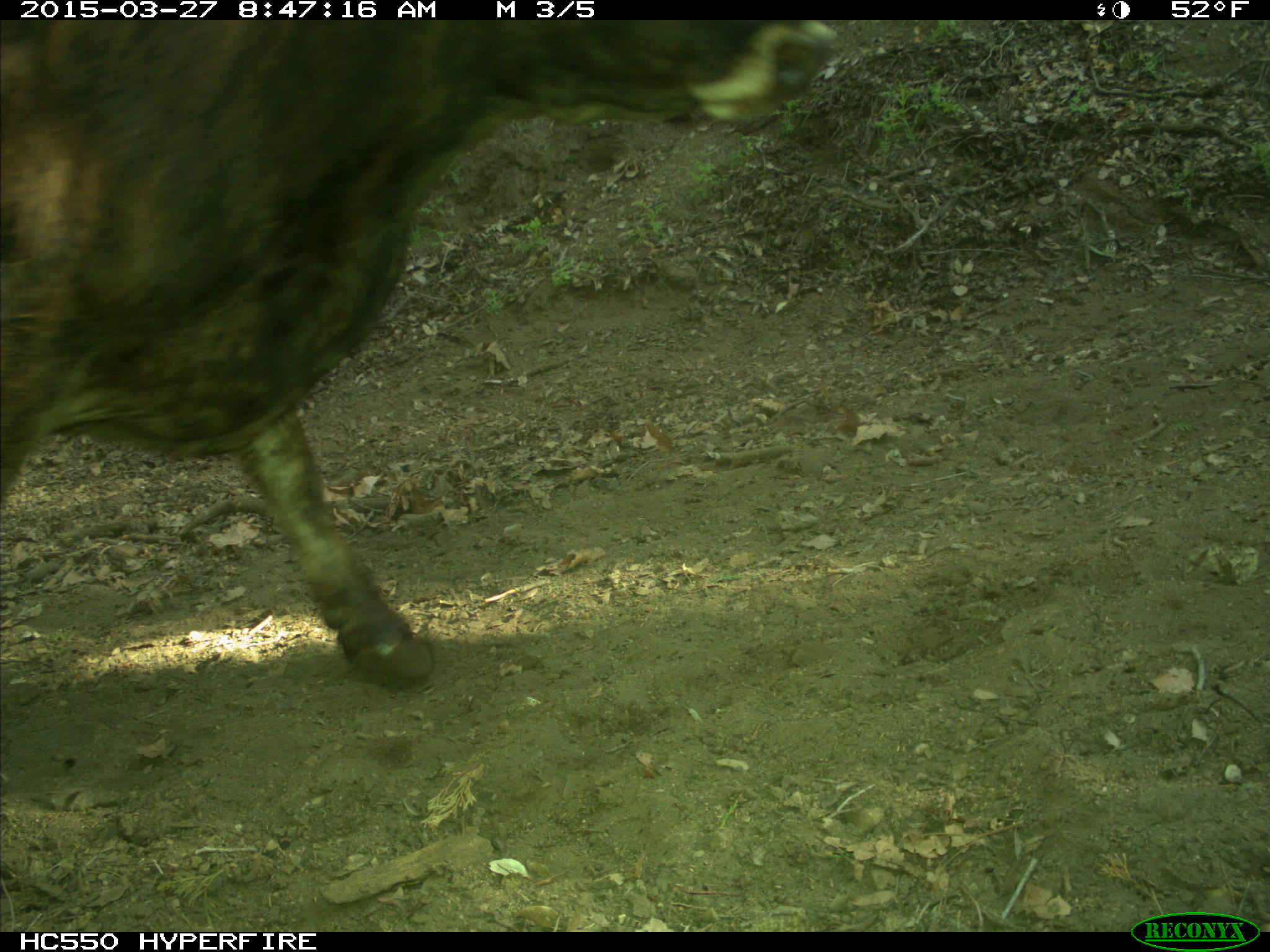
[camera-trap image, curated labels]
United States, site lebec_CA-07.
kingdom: Animalia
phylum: Chordata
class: Mammalia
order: Artiodactyla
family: Bovidae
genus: Bos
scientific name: Bos taurus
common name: domestic cow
Bos taurus (domestic cow).